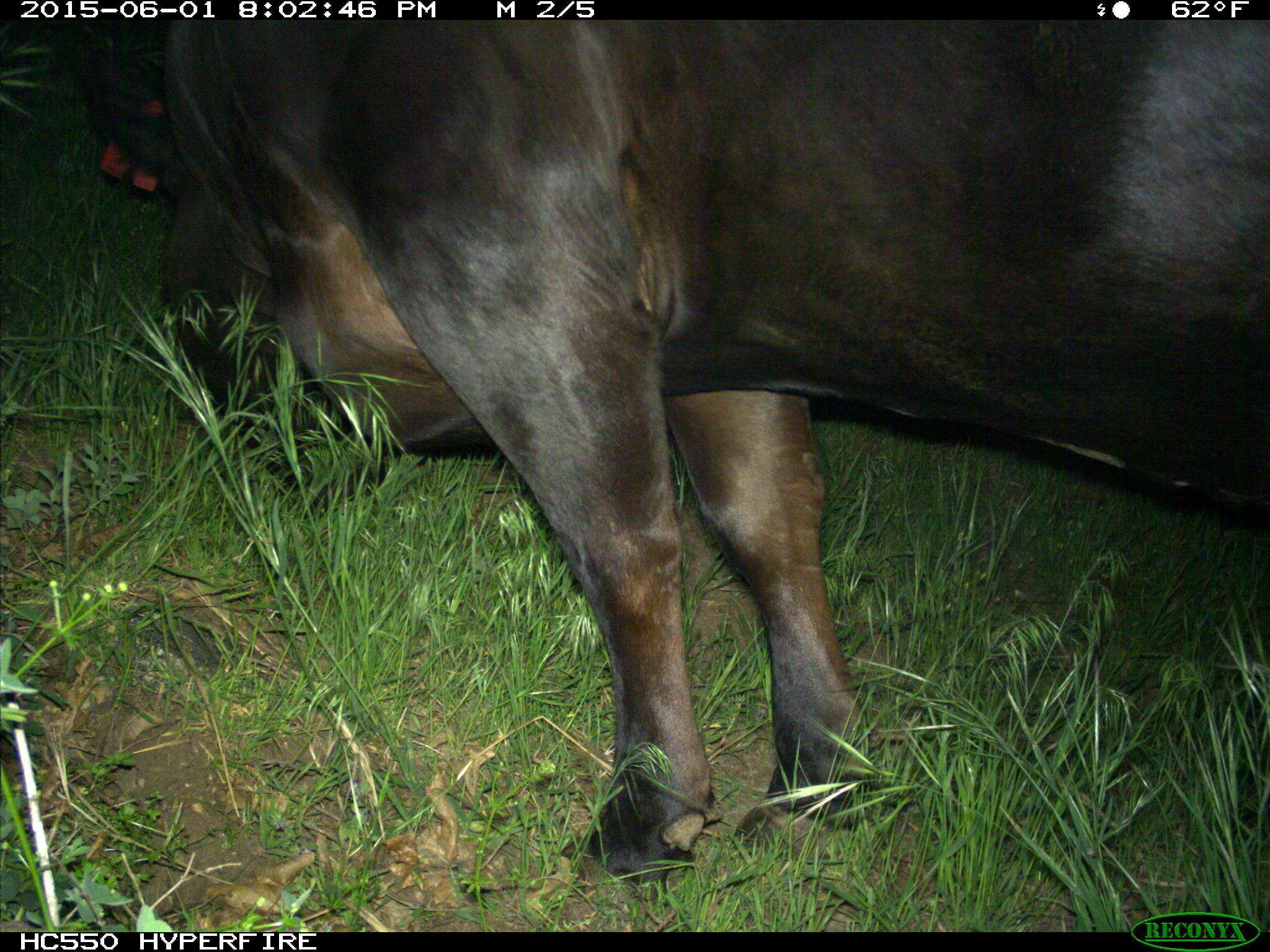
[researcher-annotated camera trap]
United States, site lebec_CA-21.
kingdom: Animalia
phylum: Chordata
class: Mammalia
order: Artiodactyla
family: Bovidae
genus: Bos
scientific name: Bos taurus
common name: domestic cow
Bos taurus (domestic cow).